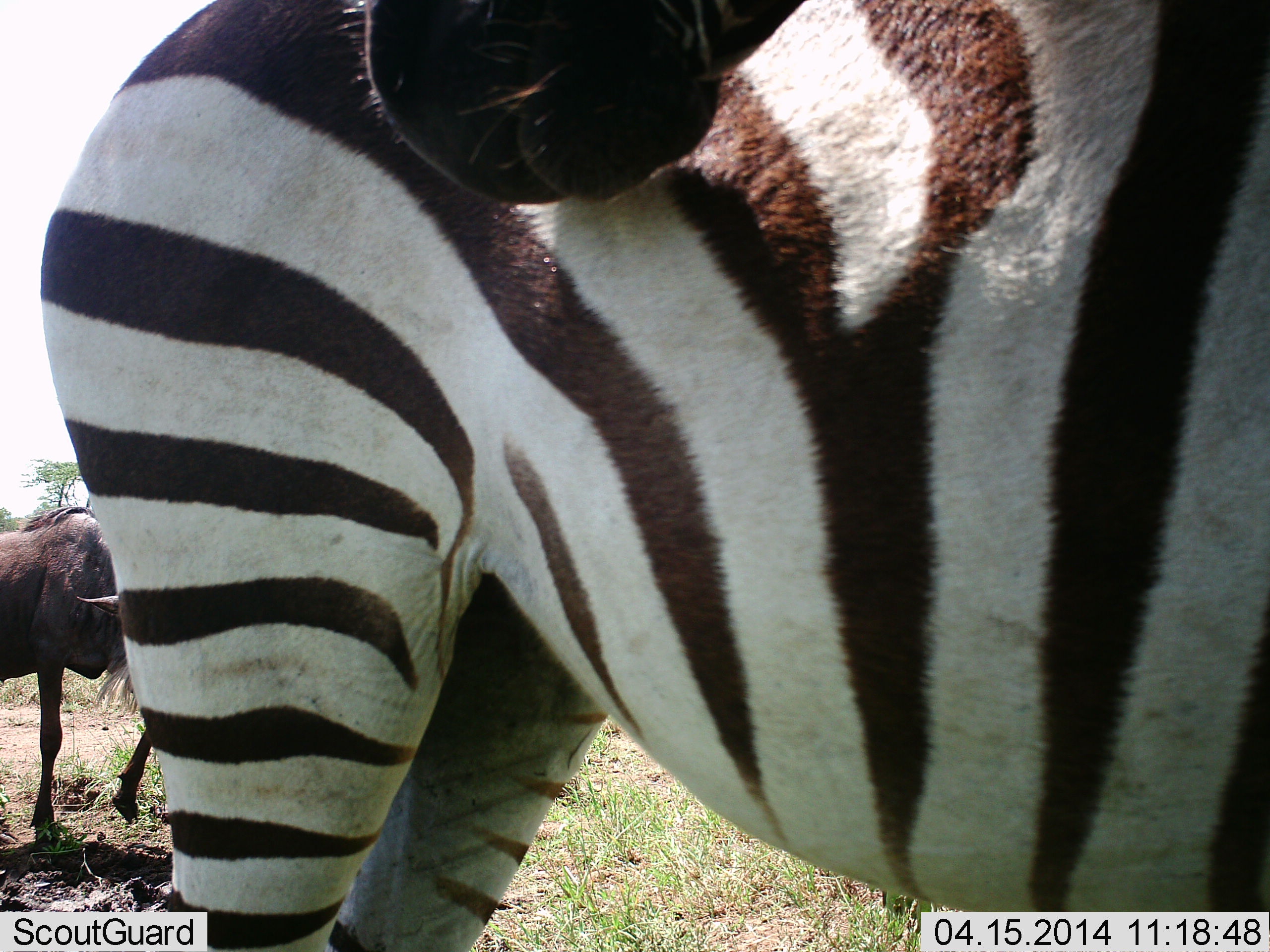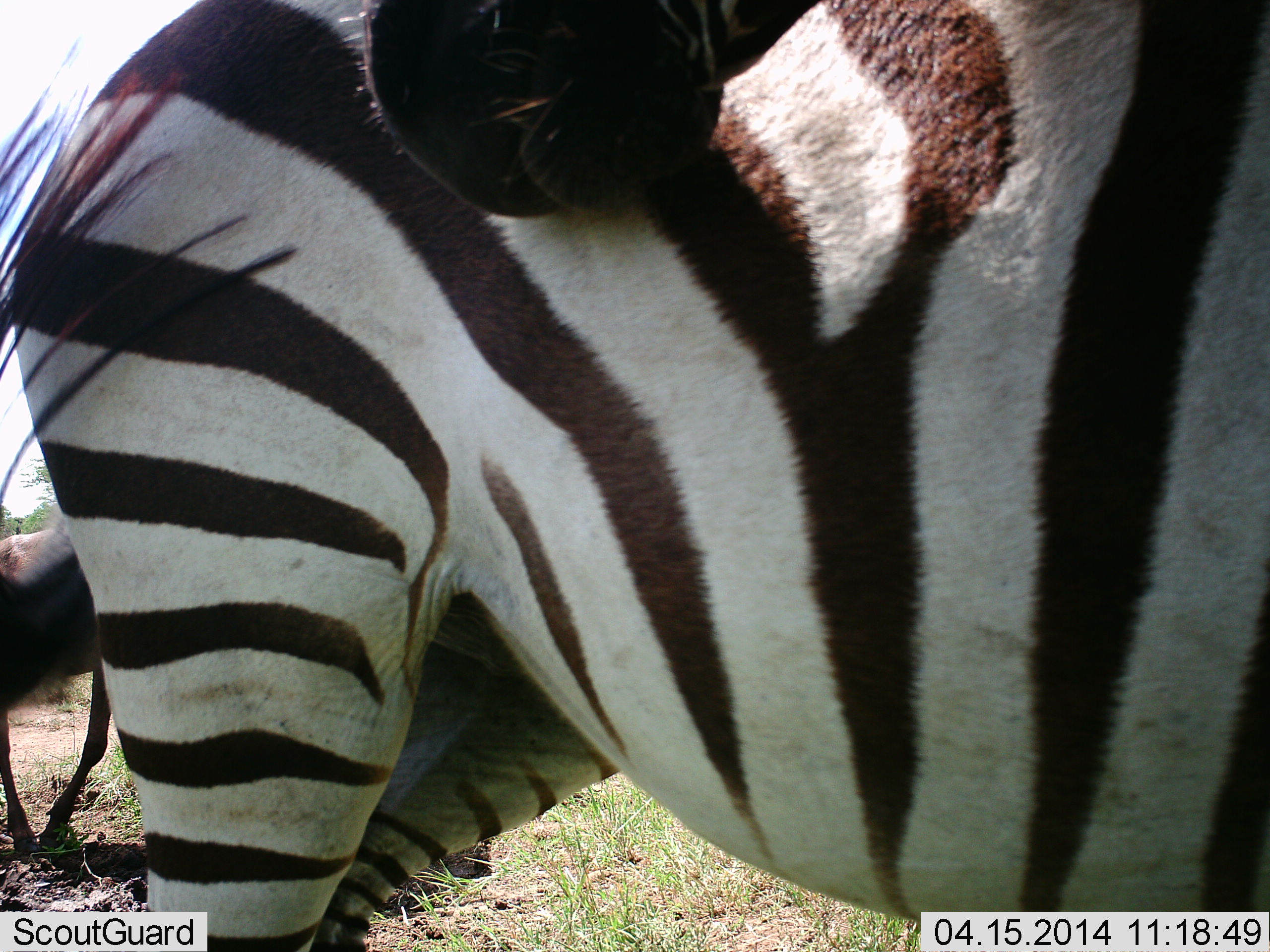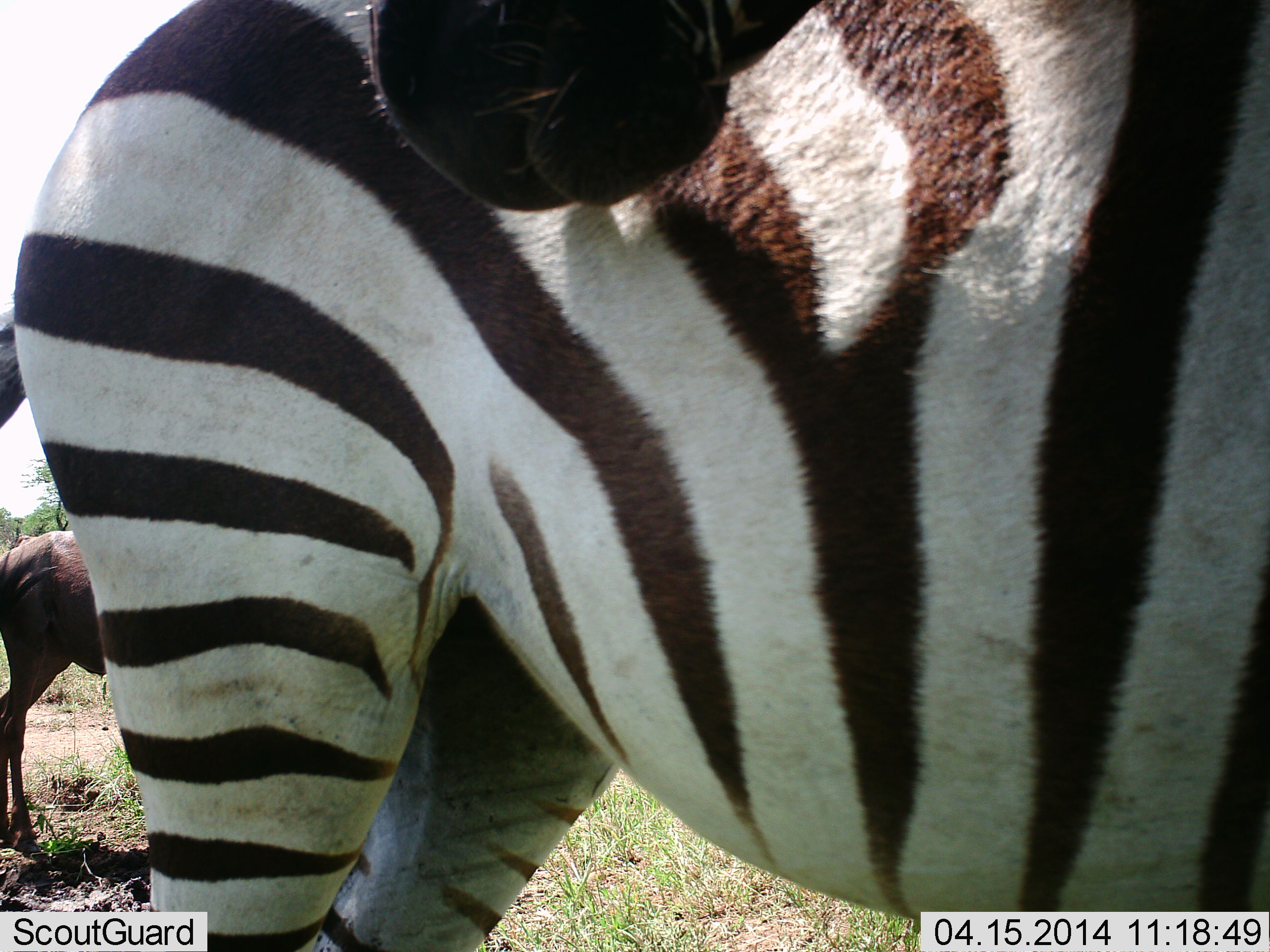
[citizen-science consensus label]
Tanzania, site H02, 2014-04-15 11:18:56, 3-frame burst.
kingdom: Animalia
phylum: Chordata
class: Mammalia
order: Artiodactyla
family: Bovidae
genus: Connochaetes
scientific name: Connochaetes taurinus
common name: blue wildebeest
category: wildebeest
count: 1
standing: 30%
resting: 0%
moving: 70%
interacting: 0%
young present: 0%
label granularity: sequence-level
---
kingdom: Animalia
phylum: Chordata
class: Mammalia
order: Perissodactyla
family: Equidae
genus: Equus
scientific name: Equus quagga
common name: plains zebra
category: zebra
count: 2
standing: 82%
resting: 0%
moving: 9%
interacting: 18%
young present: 0%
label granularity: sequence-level